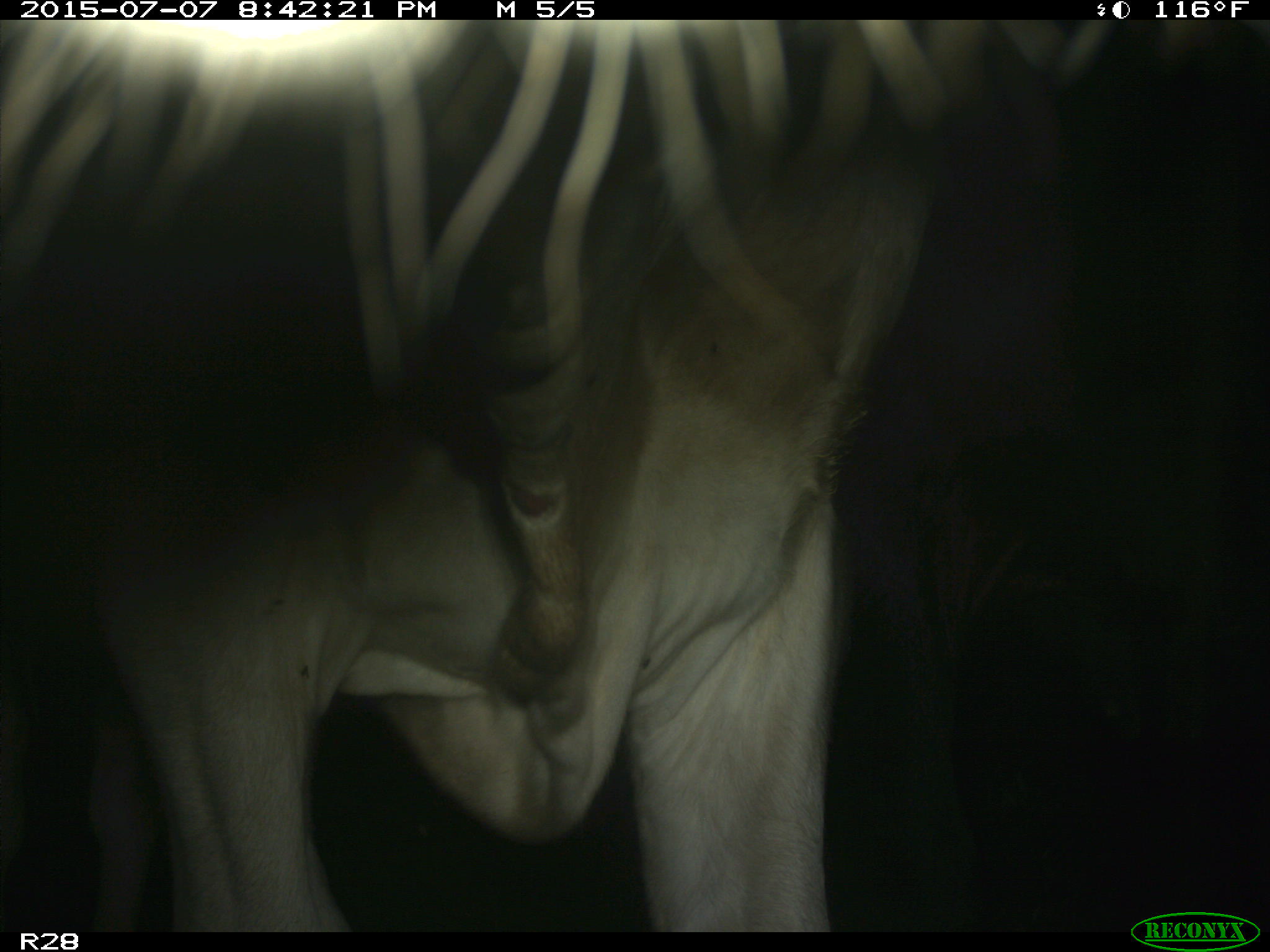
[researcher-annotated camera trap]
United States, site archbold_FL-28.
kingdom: Animalia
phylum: Chordata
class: Mammalia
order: Artiodactyla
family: Bovidae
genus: Bos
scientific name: Bos taurus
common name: domestic cow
Bos taurus (domestic cow).